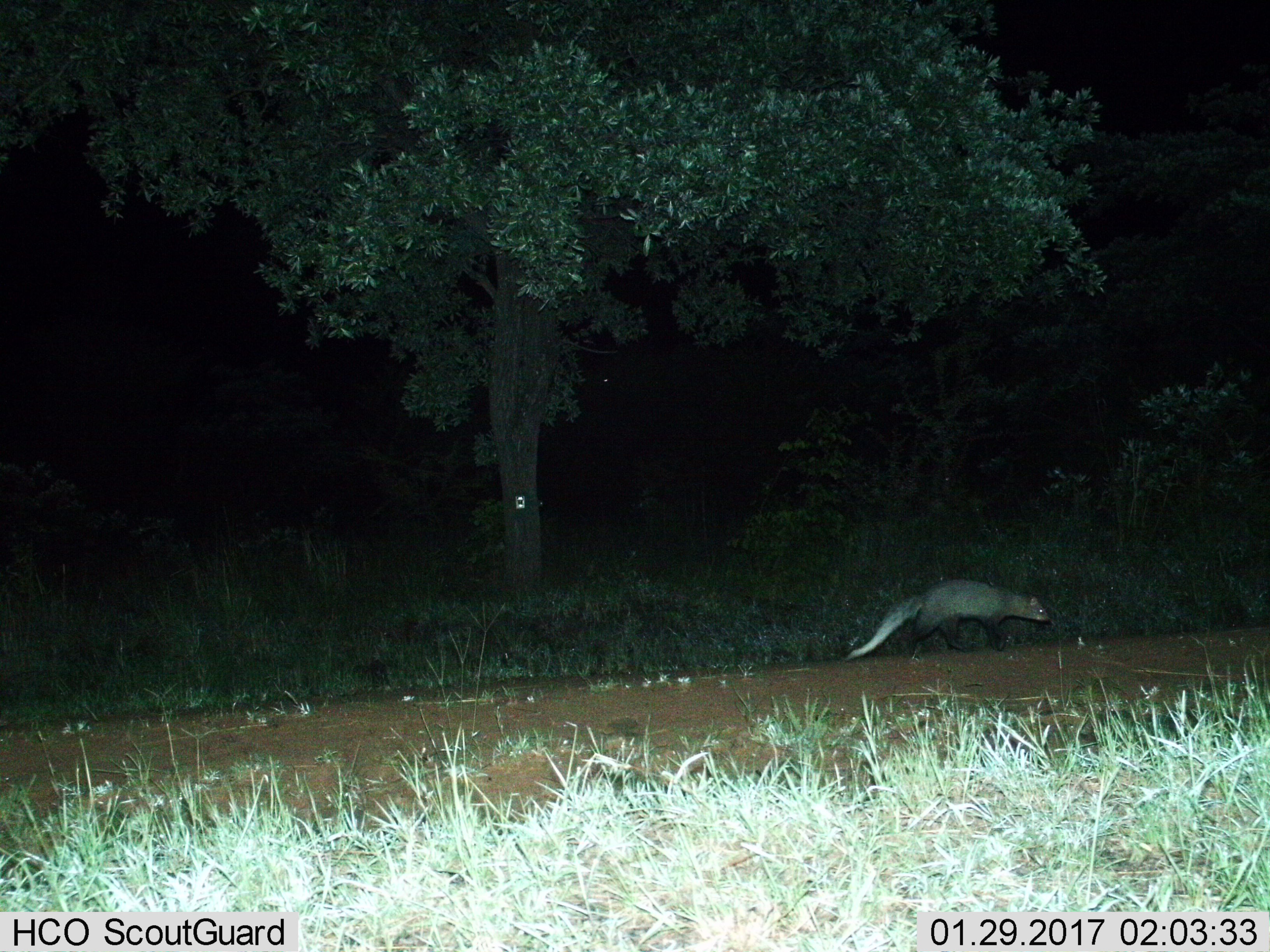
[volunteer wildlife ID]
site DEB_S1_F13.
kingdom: Animalia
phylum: Chordata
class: Mammalia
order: Carnivora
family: Herpestidae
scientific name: Herpestidae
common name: mongoose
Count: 1.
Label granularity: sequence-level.